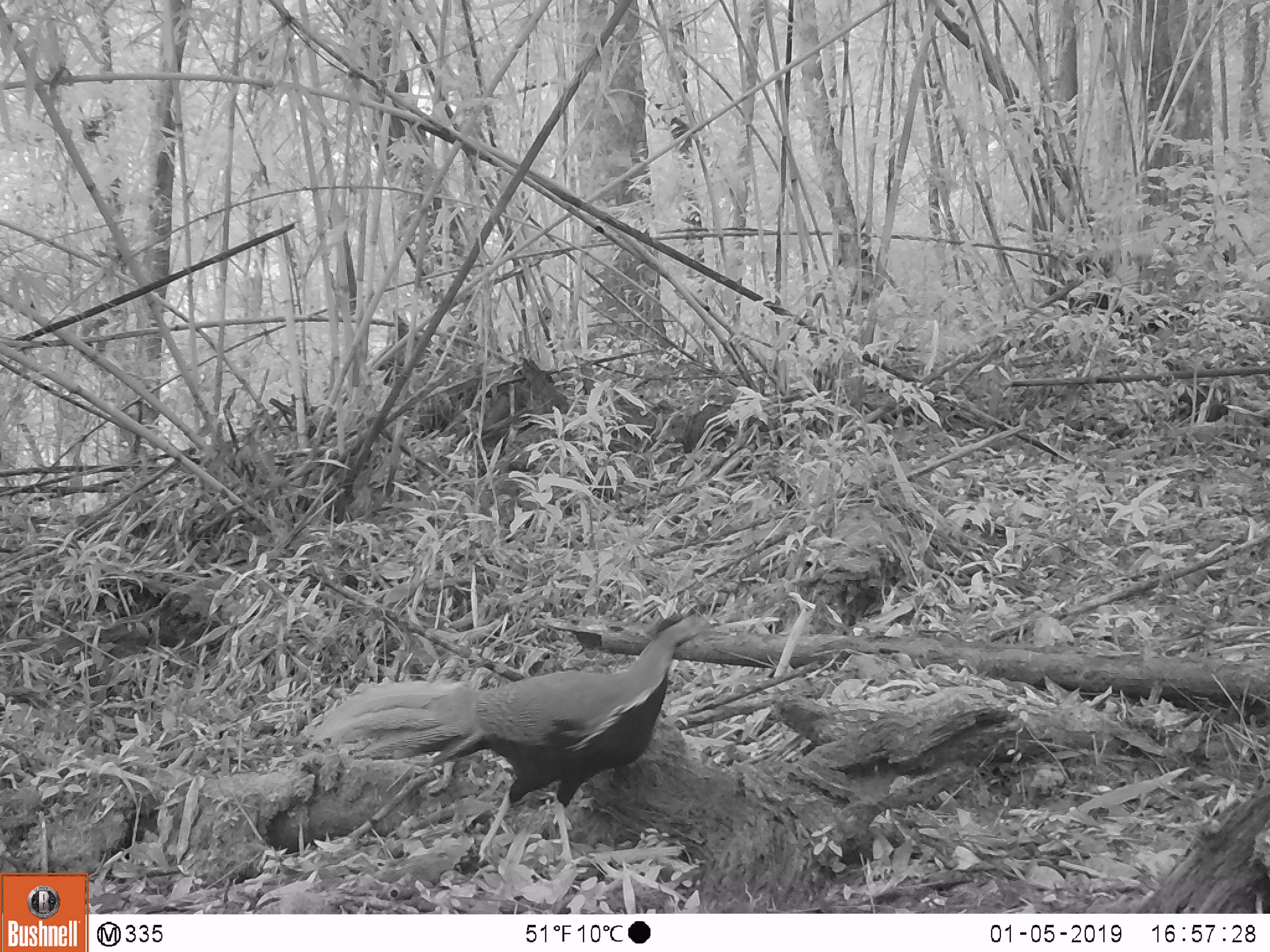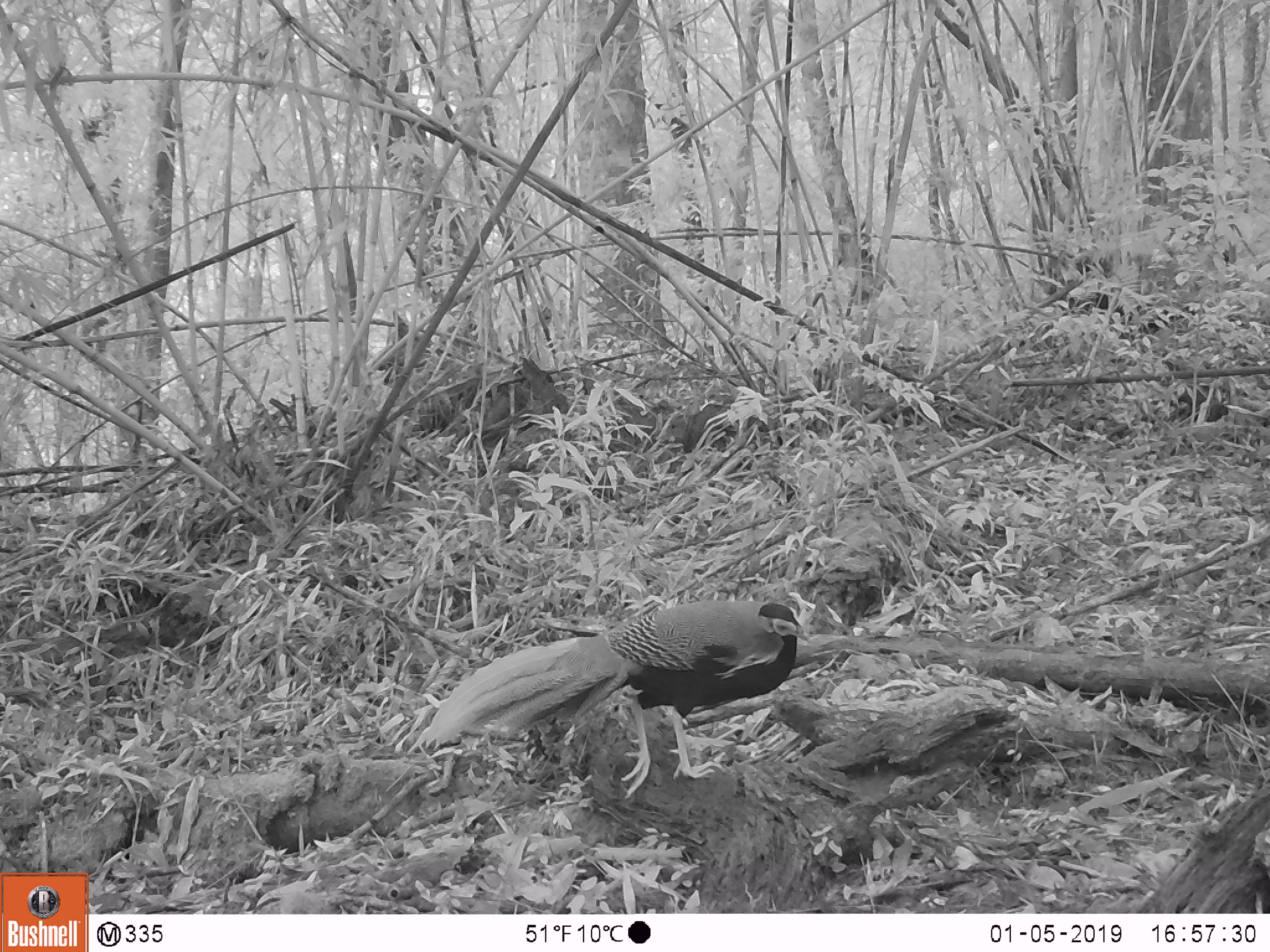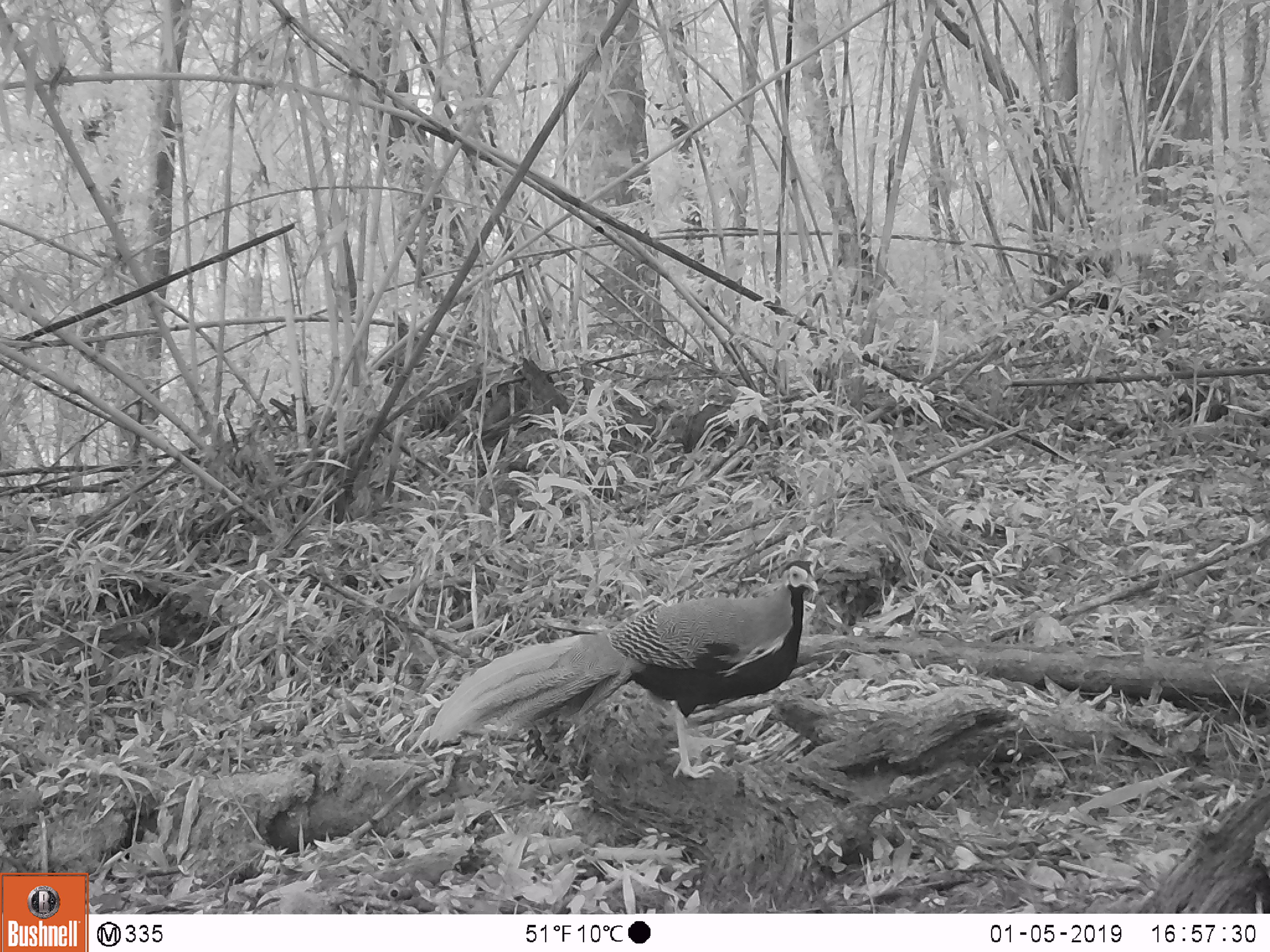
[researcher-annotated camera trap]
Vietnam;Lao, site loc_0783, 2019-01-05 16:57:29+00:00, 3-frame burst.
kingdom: Animalia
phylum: Chordata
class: Aves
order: Galliformes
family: Phasianidae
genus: Lophura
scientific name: Lophura nycthemera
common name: silver pheasant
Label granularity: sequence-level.